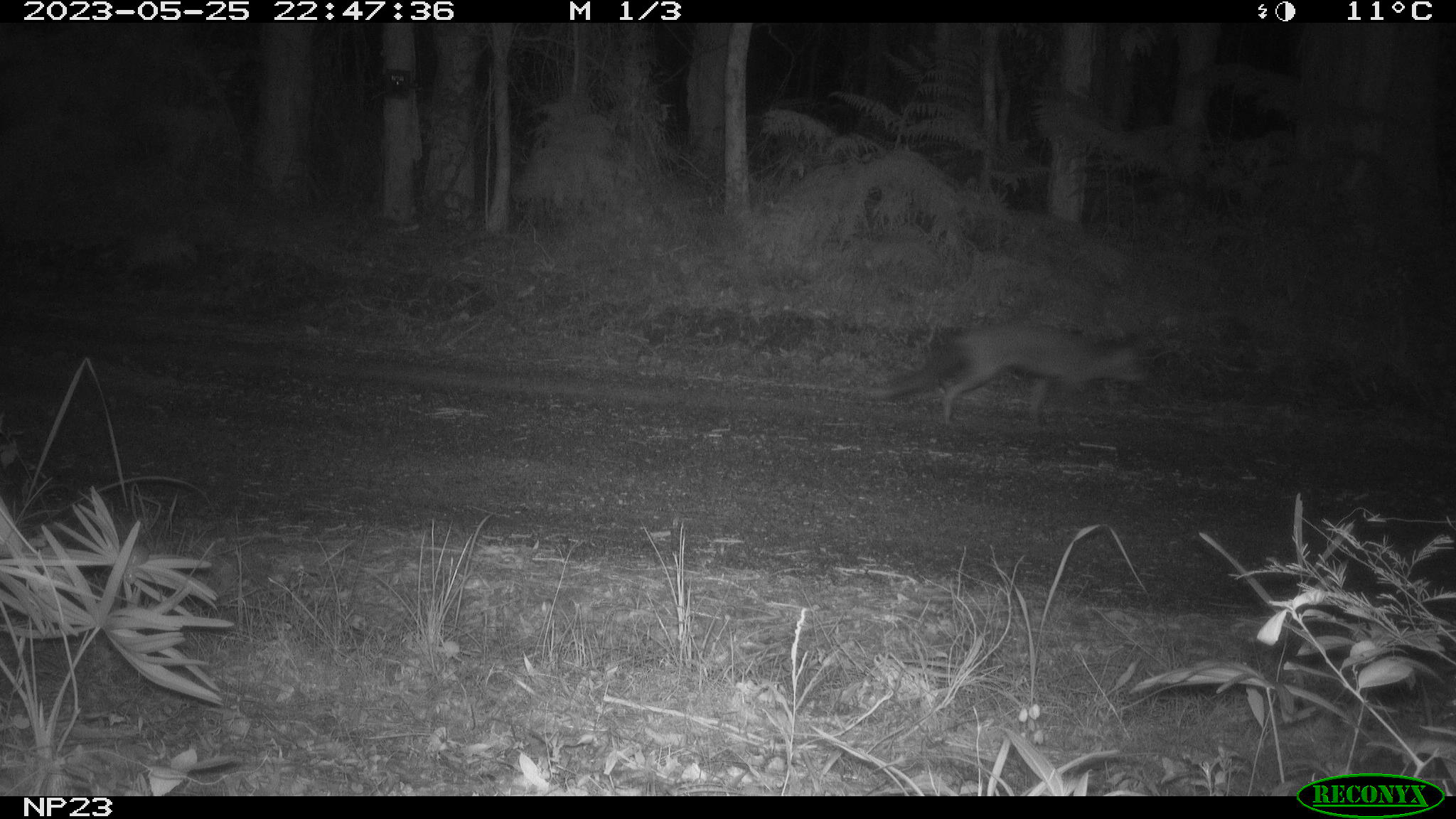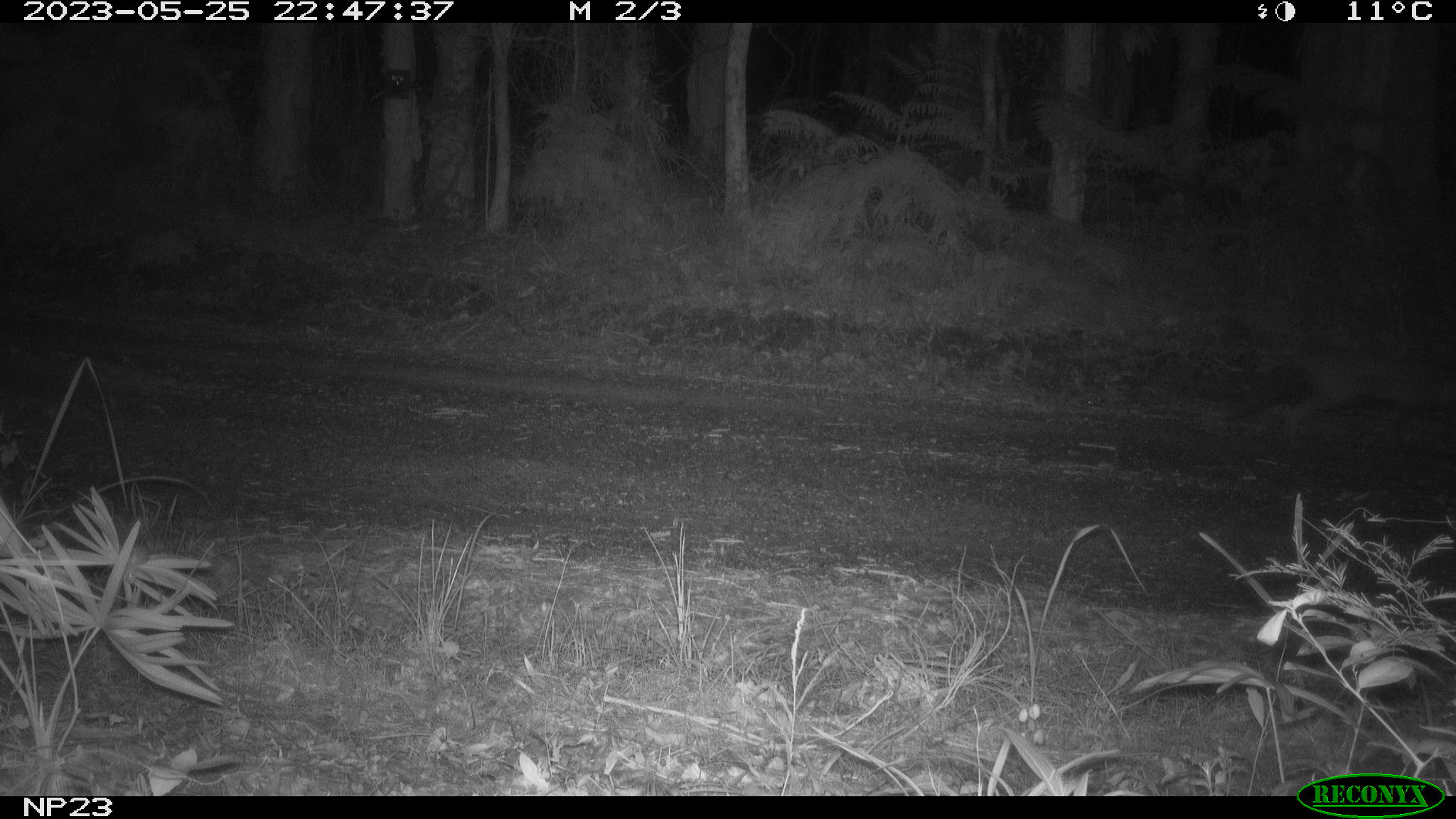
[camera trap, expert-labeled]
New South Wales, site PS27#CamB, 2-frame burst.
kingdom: Animalia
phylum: Chordata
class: Mammalia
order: Carnivora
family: Canidae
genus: Vulpes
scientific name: Vulpes vulpes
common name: red fox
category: fox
Fox (red fox) (Vulpes vulpes).